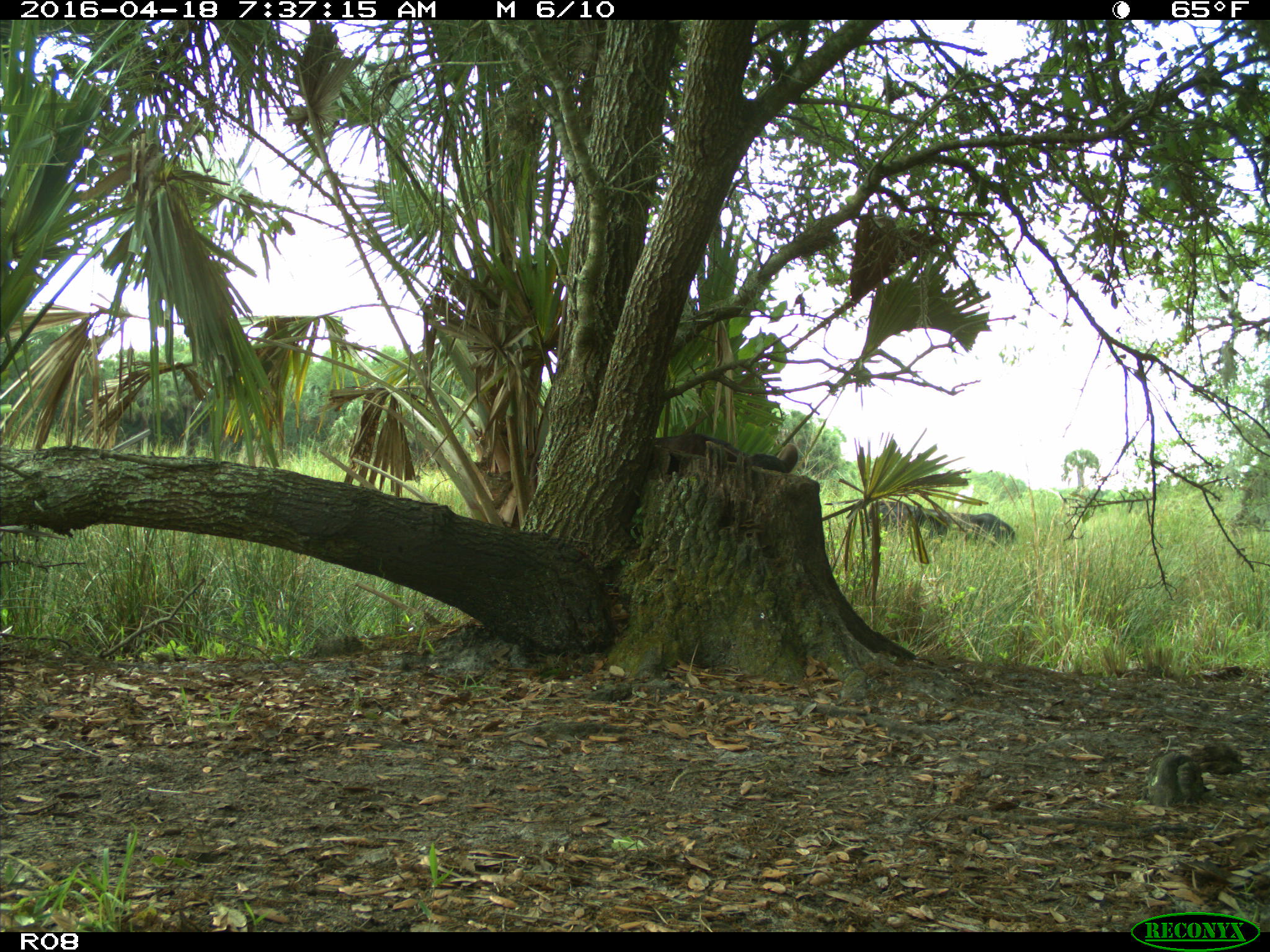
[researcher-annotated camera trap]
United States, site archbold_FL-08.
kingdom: Animalia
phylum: Chordata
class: Mammalia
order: Artiodactyla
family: Bovidae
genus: Bos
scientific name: Bos taurus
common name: domestic cow